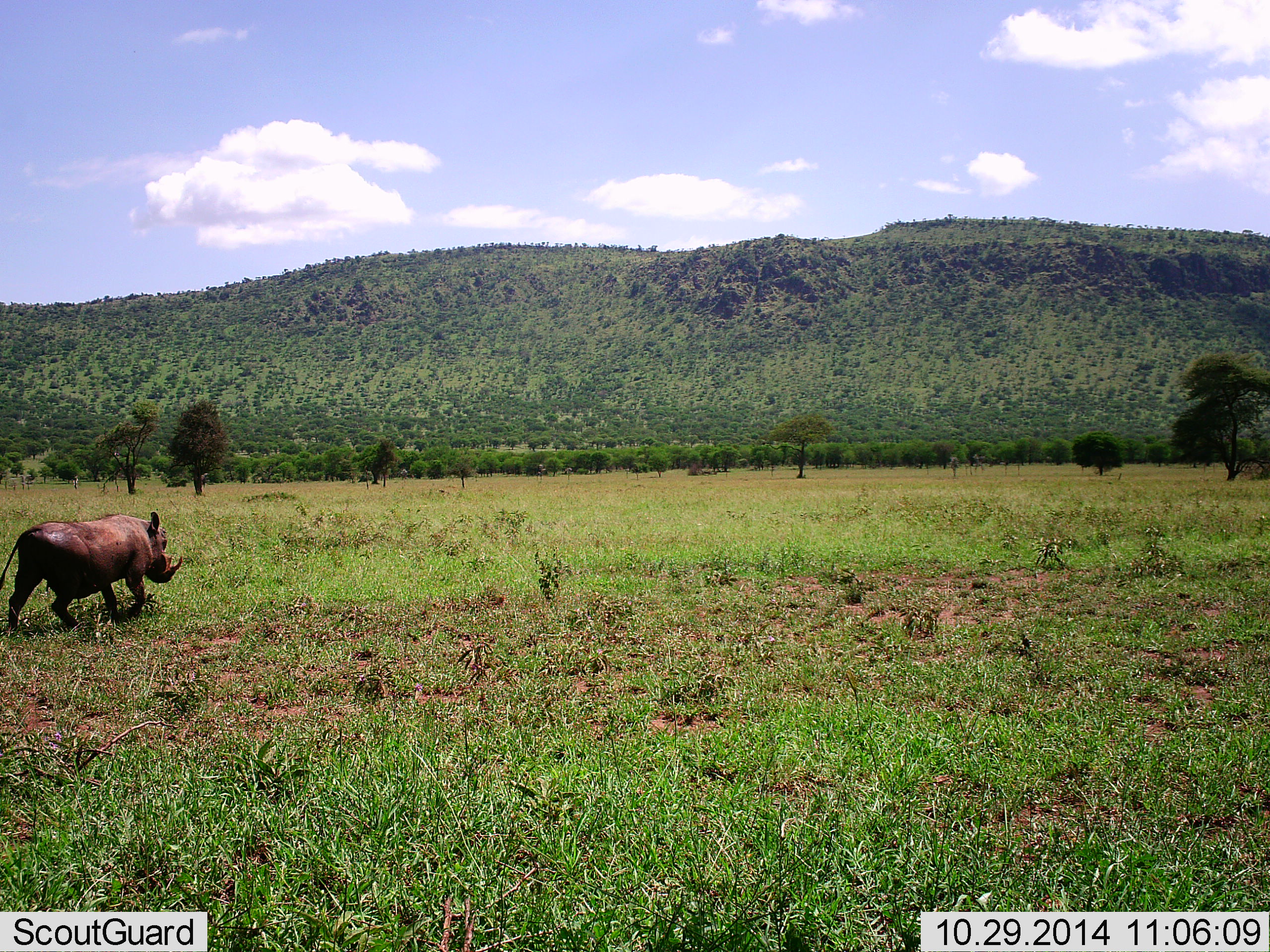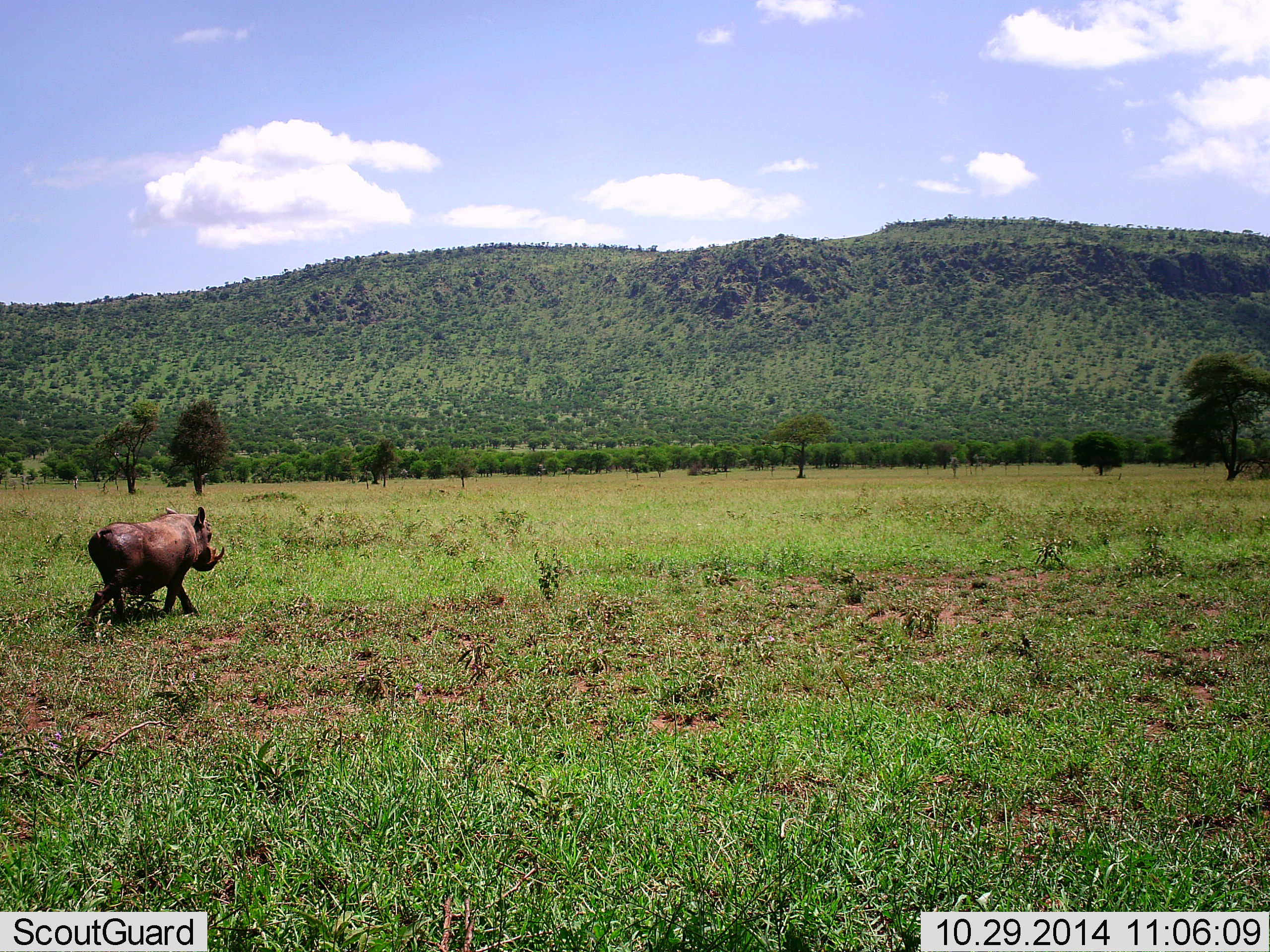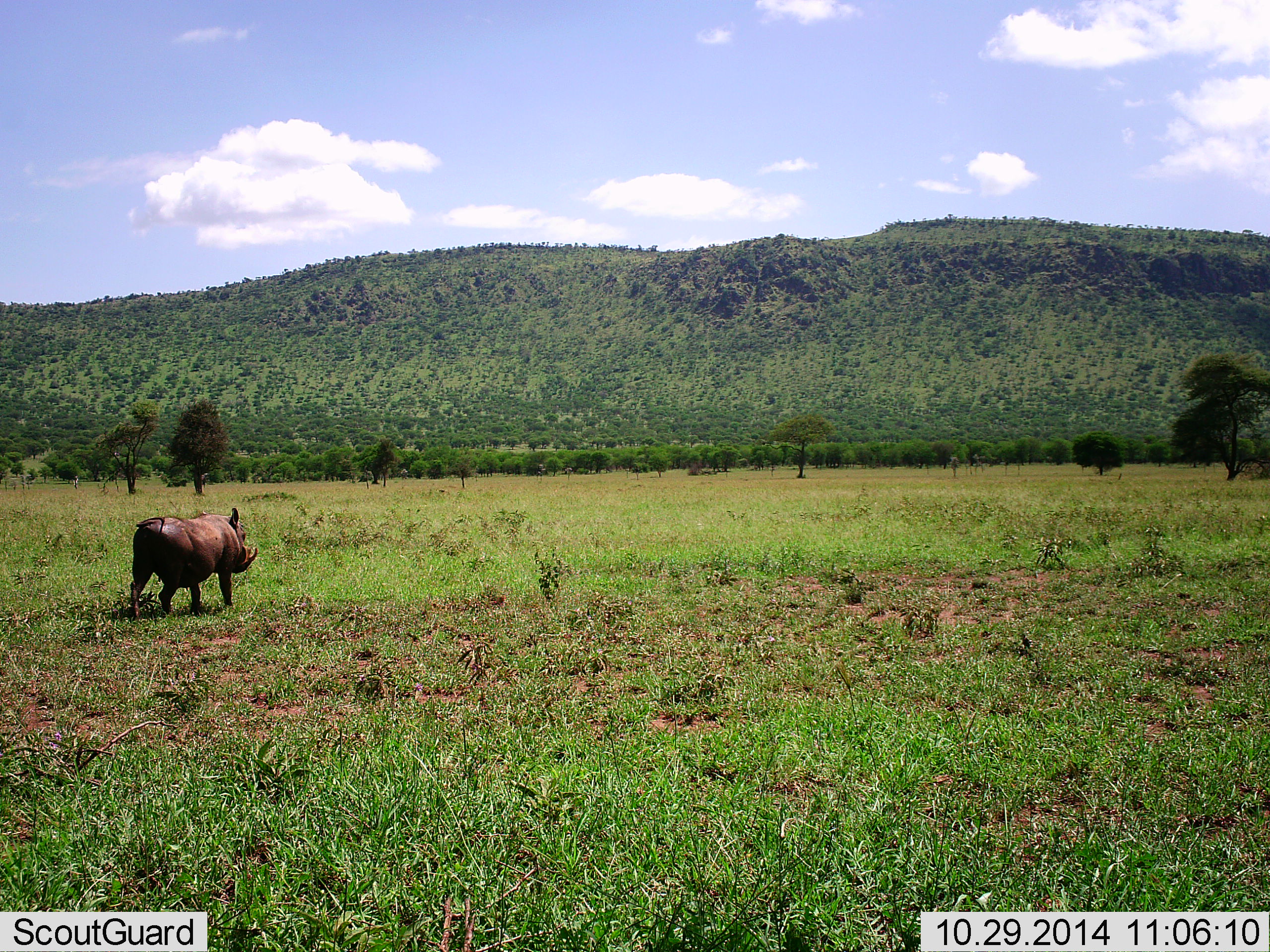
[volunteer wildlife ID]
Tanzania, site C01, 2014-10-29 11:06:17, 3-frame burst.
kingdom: Animalia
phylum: Chordata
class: Mammalia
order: Artiodactyla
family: Suidae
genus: Phacochoerus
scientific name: Phacochoerus africanus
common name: warthog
Warthog (Phacochoerus africanus), count 1. Behavior (volunteer vote fractions): standing 0%, resting 0%, moving 100%, interacting 0%. Young present (vote fraction): 0%. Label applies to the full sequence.